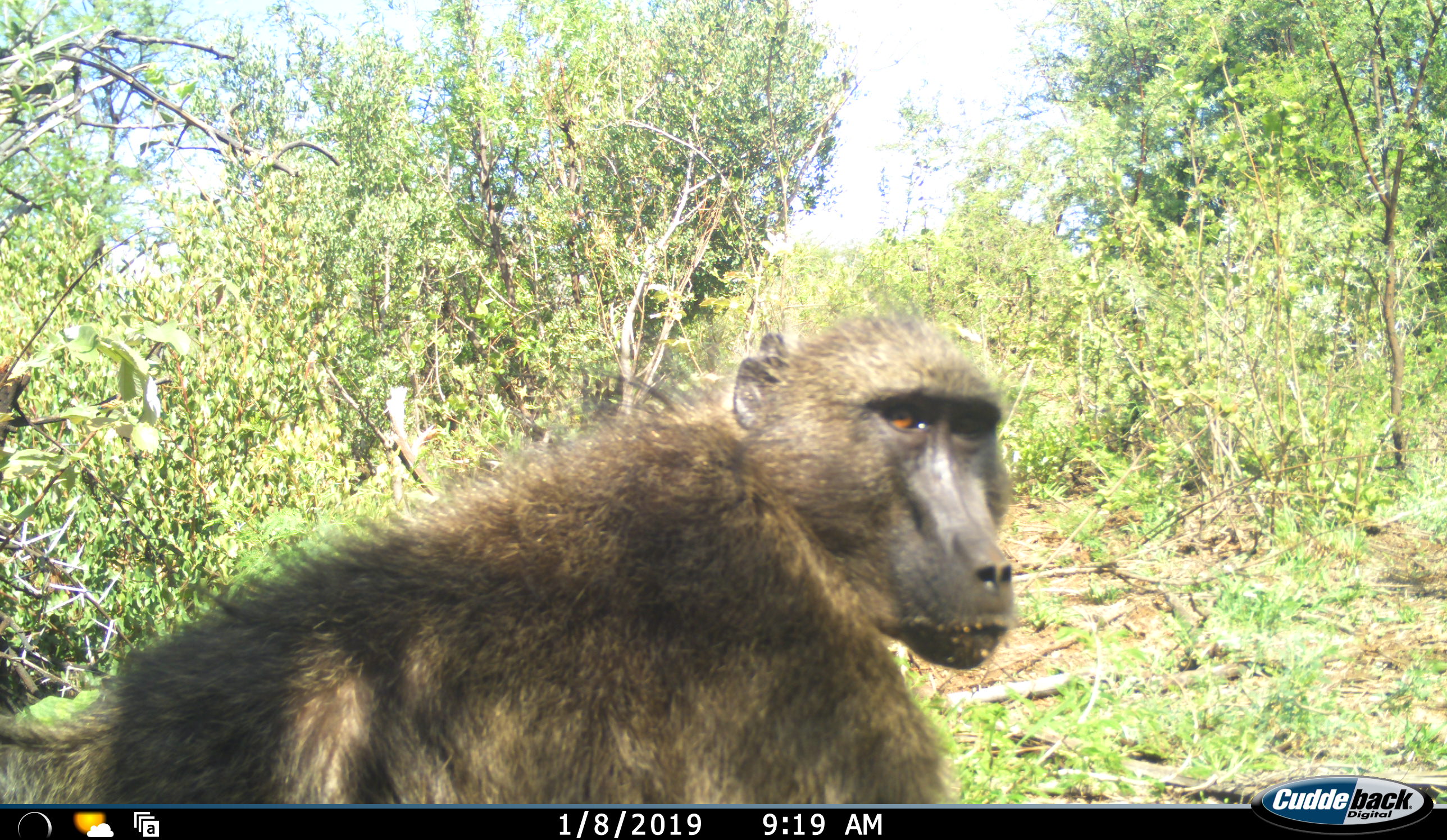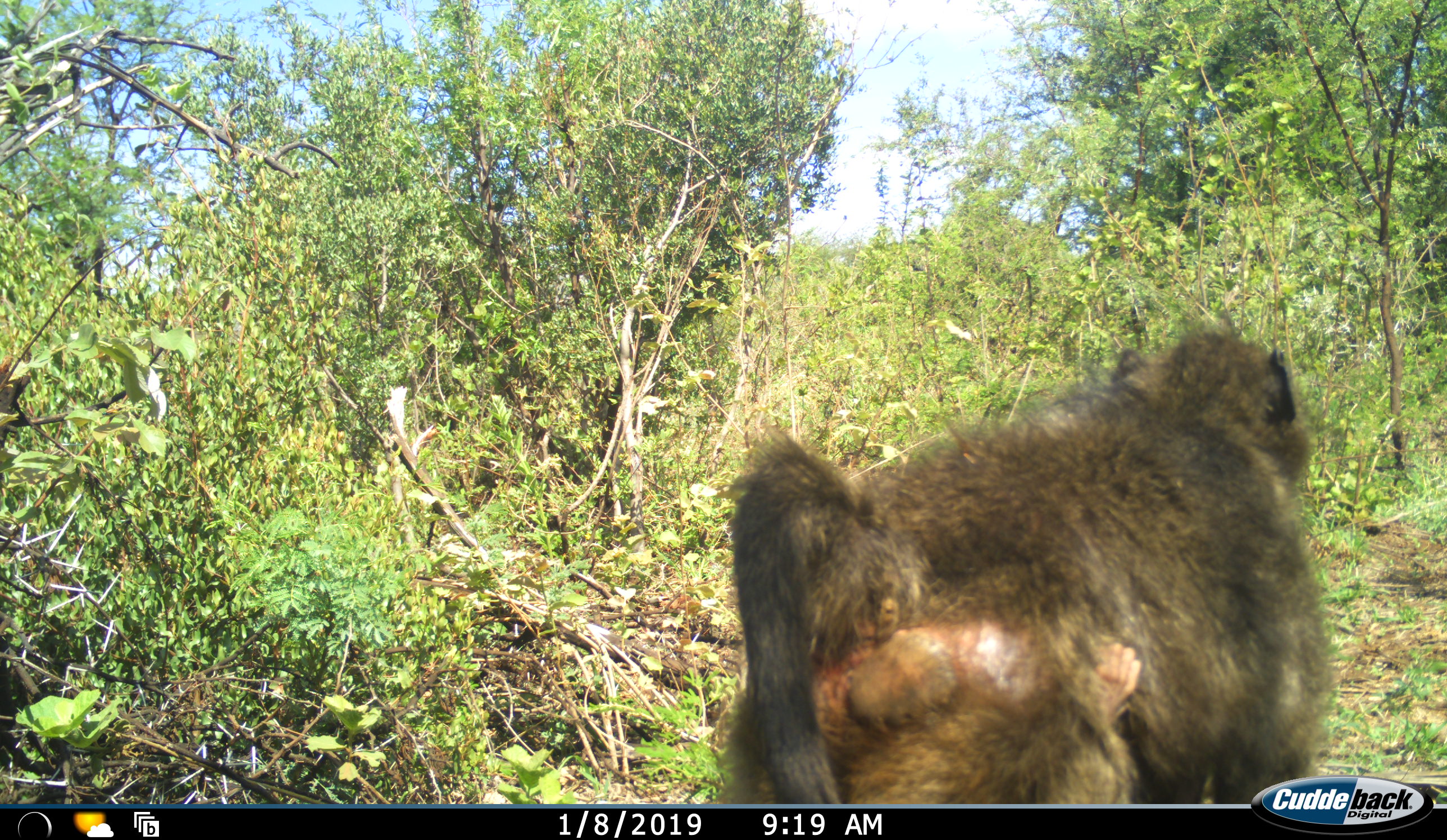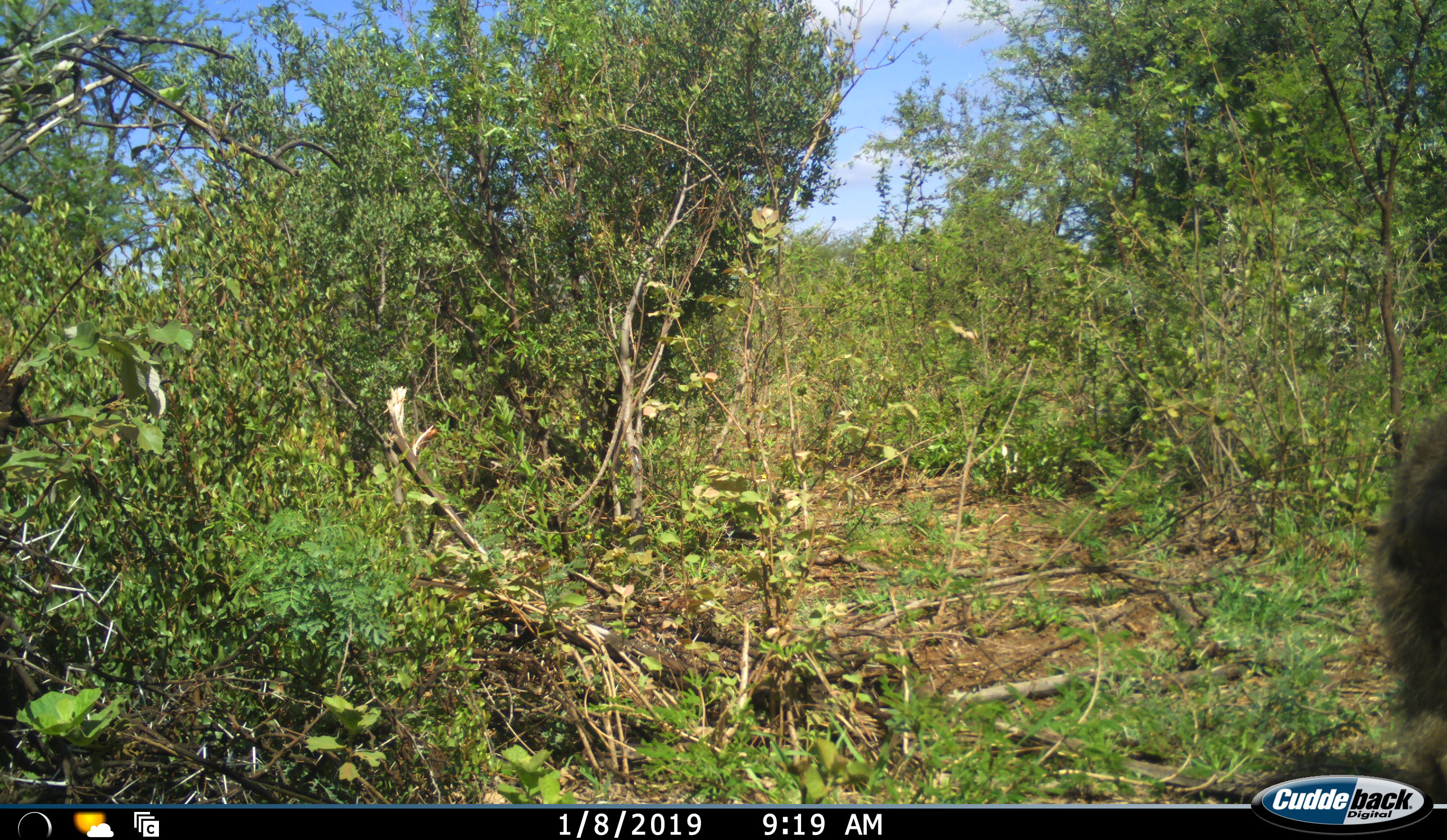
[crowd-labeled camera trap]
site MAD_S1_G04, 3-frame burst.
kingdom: Animalia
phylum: Chordata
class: Mammalia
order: Primates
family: Cercopithecidae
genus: Papio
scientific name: Papio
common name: baboon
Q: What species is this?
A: Baboon (Papio).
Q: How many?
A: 1.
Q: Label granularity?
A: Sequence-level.